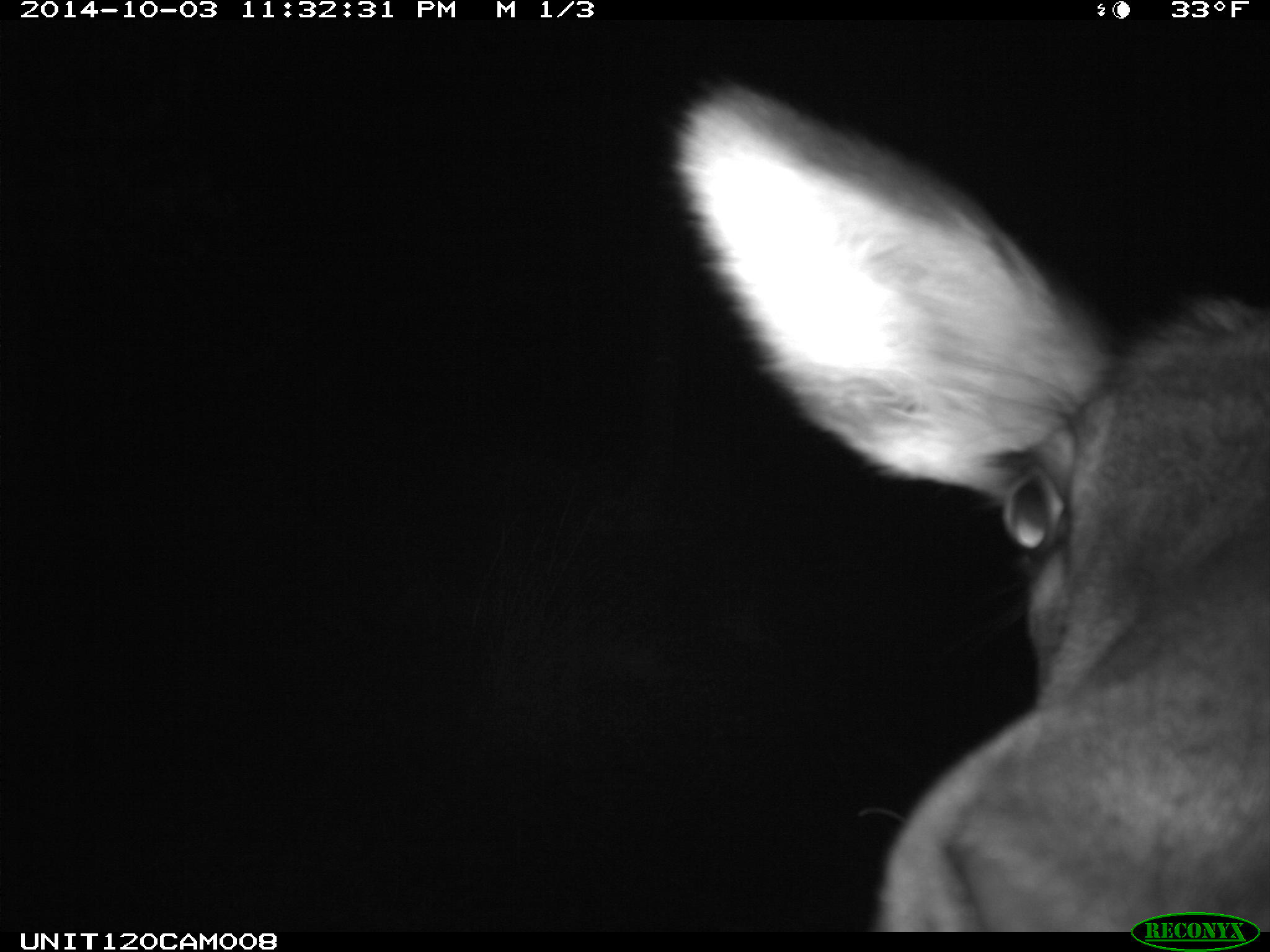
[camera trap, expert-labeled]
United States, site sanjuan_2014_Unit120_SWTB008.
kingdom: Animalia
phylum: Chordata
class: Mammalia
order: Artiodactyla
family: Cervidae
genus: Cervus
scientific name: Cervus elaphus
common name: red deer